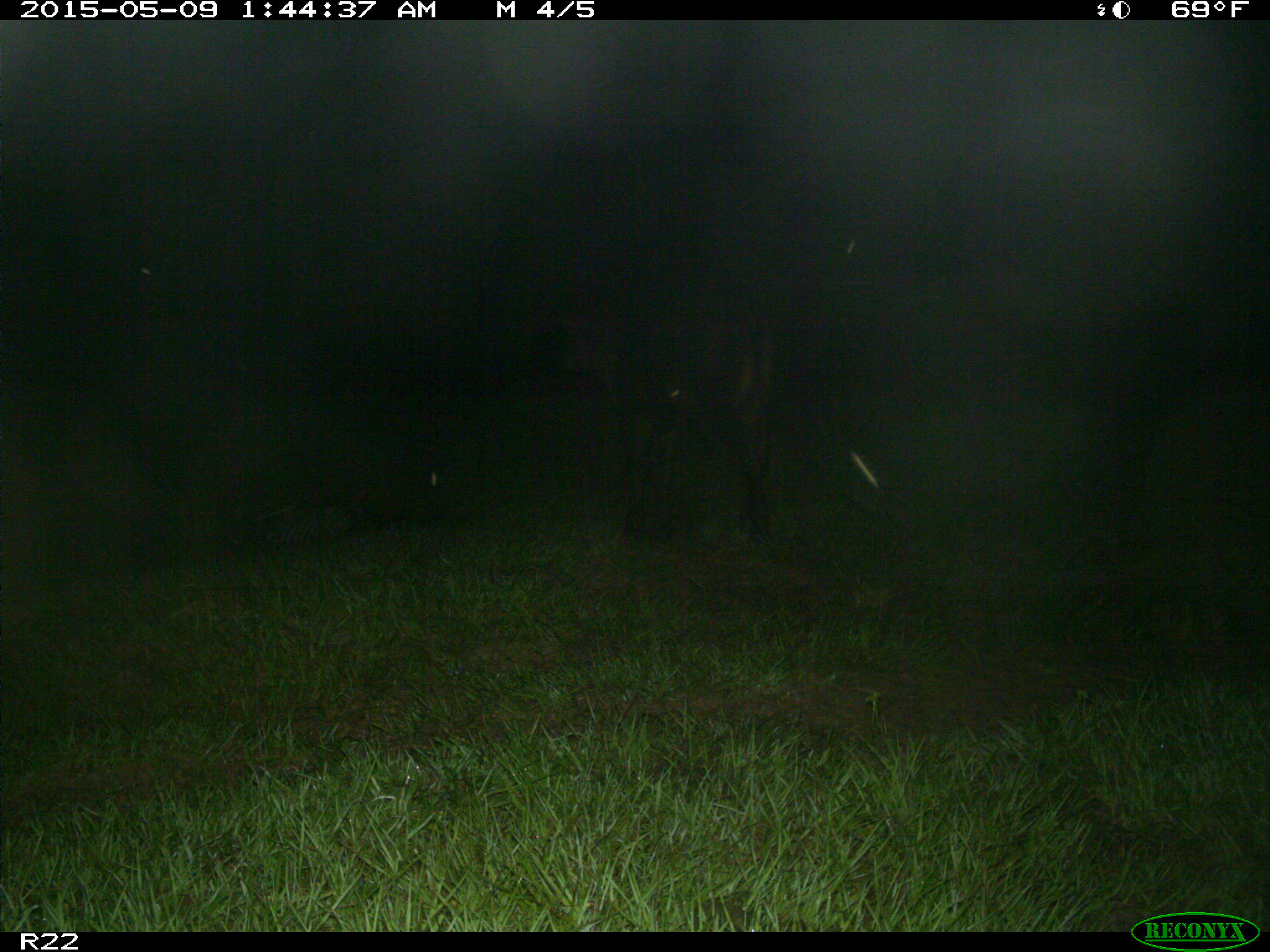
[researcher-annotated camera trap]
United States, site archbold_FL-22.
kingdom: Animalia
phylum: Chordata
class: Mammalia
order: Artiodactyla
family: Bovidae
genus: Bos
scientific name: Bos taurus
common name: domestic cow